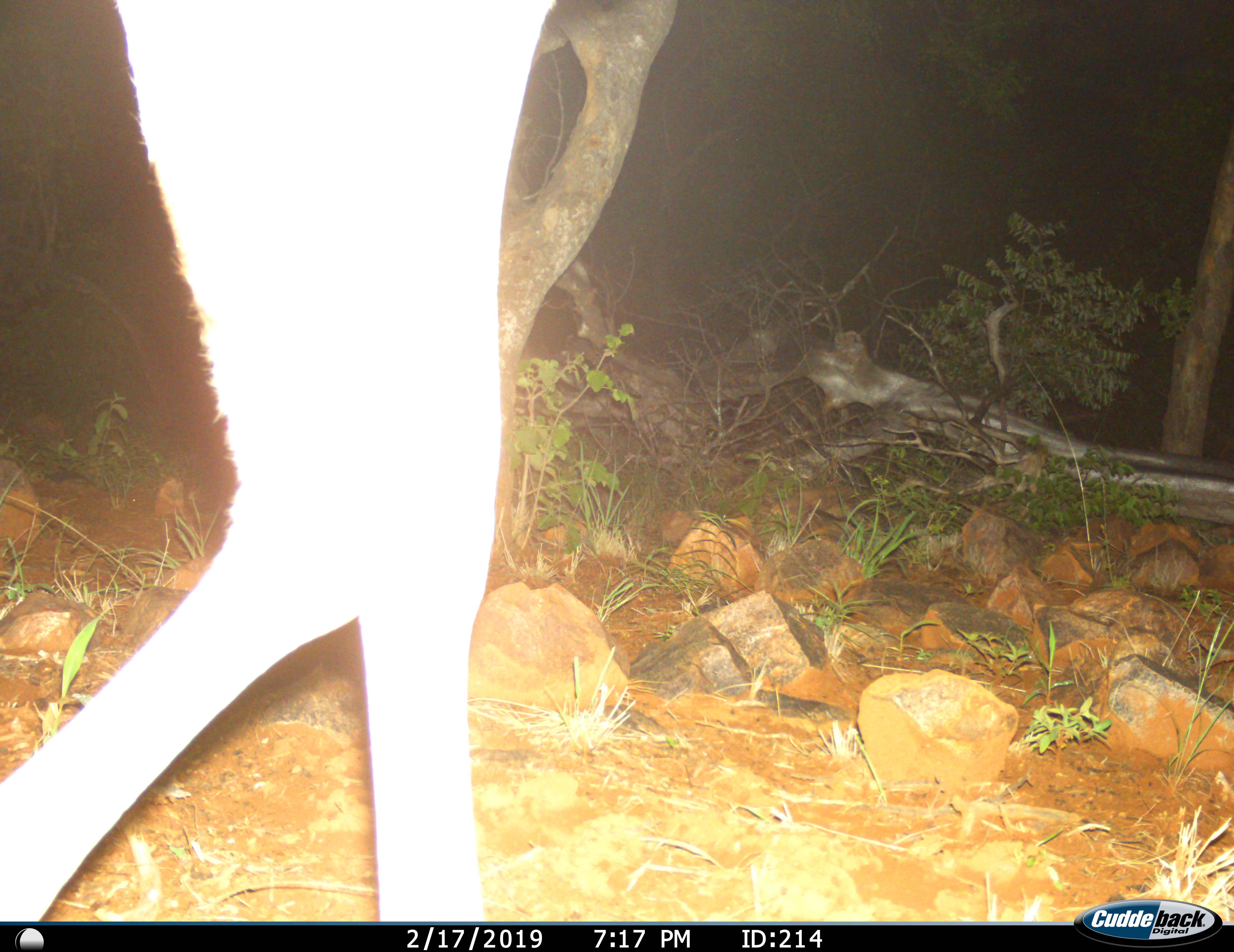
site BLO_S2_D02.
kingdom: Animalia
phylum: Chordata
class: Mammalia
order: Artiodactyla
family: Giraffidae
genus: Giraffa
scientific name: Giraffa camelopardalis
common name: giraffe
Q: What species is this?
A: Giraffe (Giraffa camelopardalis).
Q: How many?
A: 1.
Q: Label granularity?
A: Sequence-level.